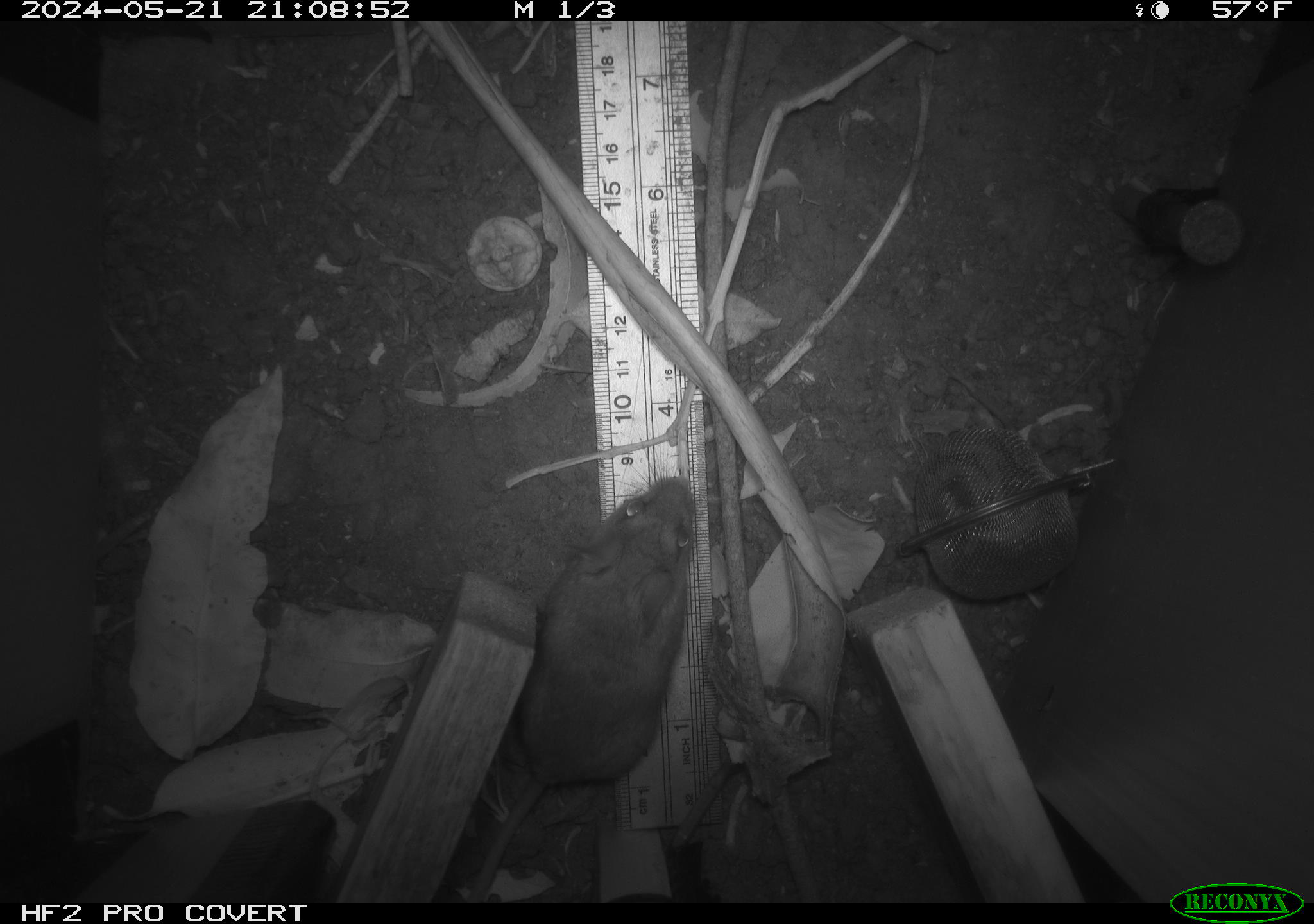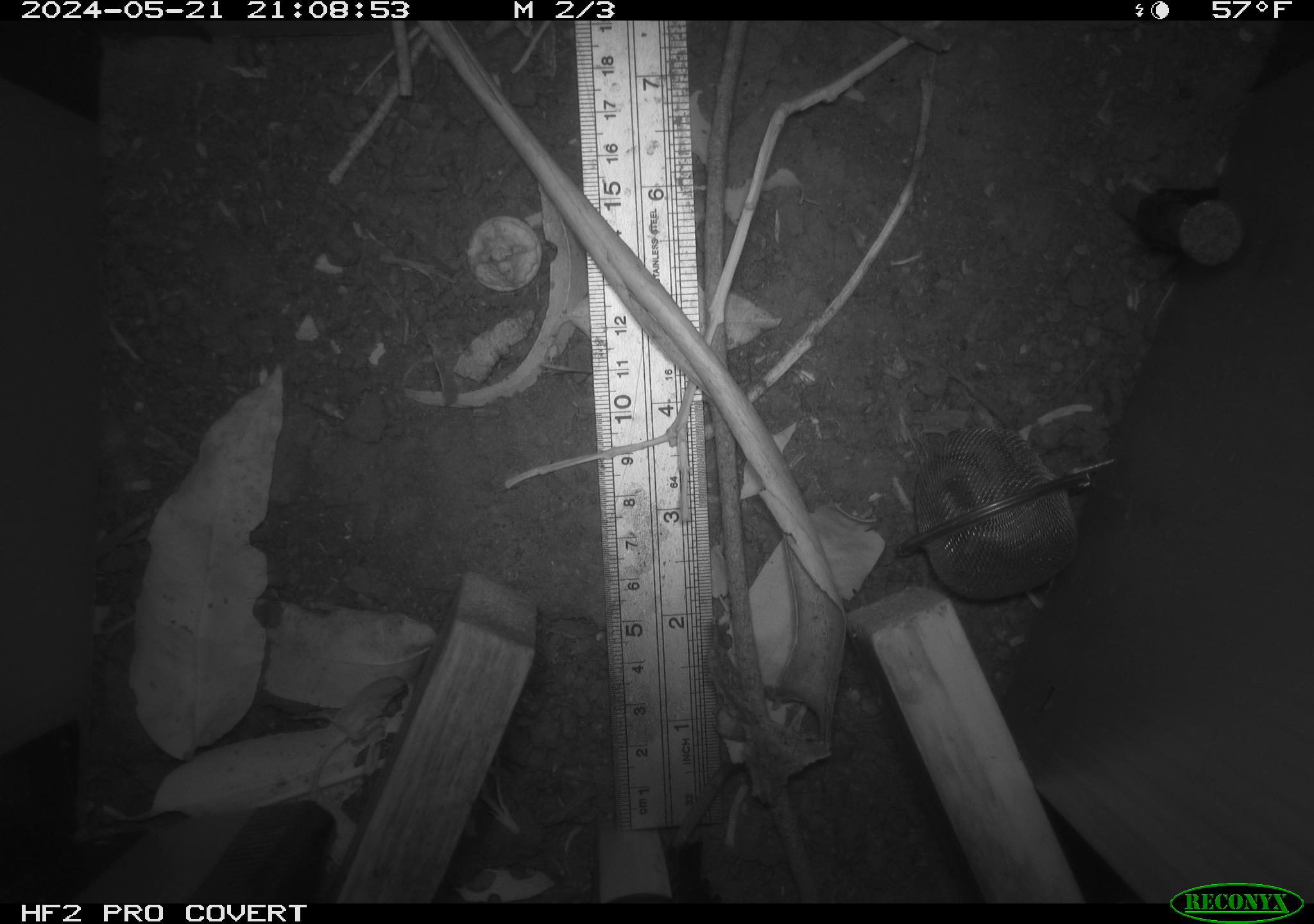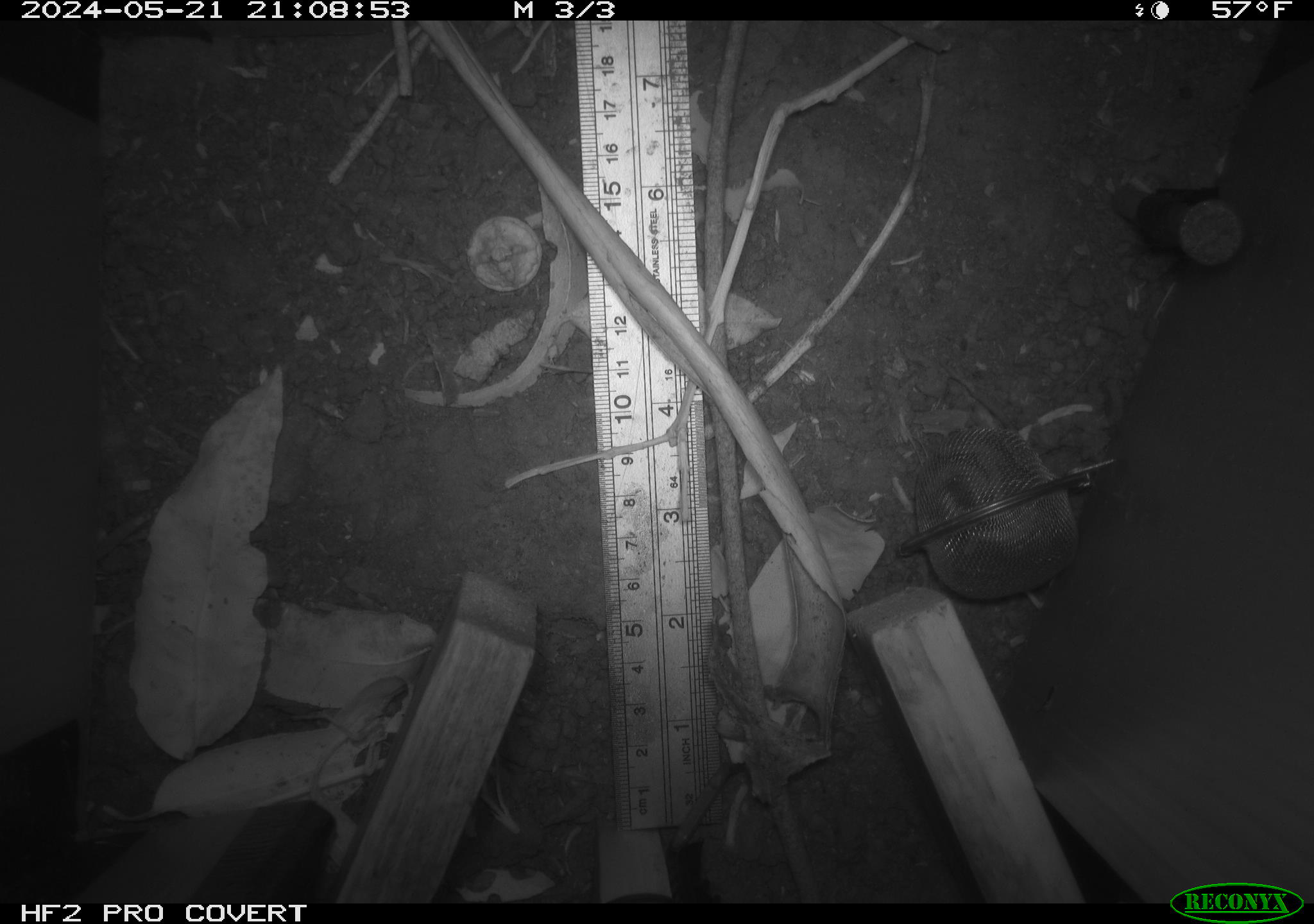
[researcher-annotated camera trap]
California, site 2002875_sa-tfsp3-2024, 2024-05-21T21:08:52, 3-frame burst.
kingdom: Animalia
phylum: Chordata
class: Mammalia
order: Rodentia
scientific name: Rodentia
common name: rodent